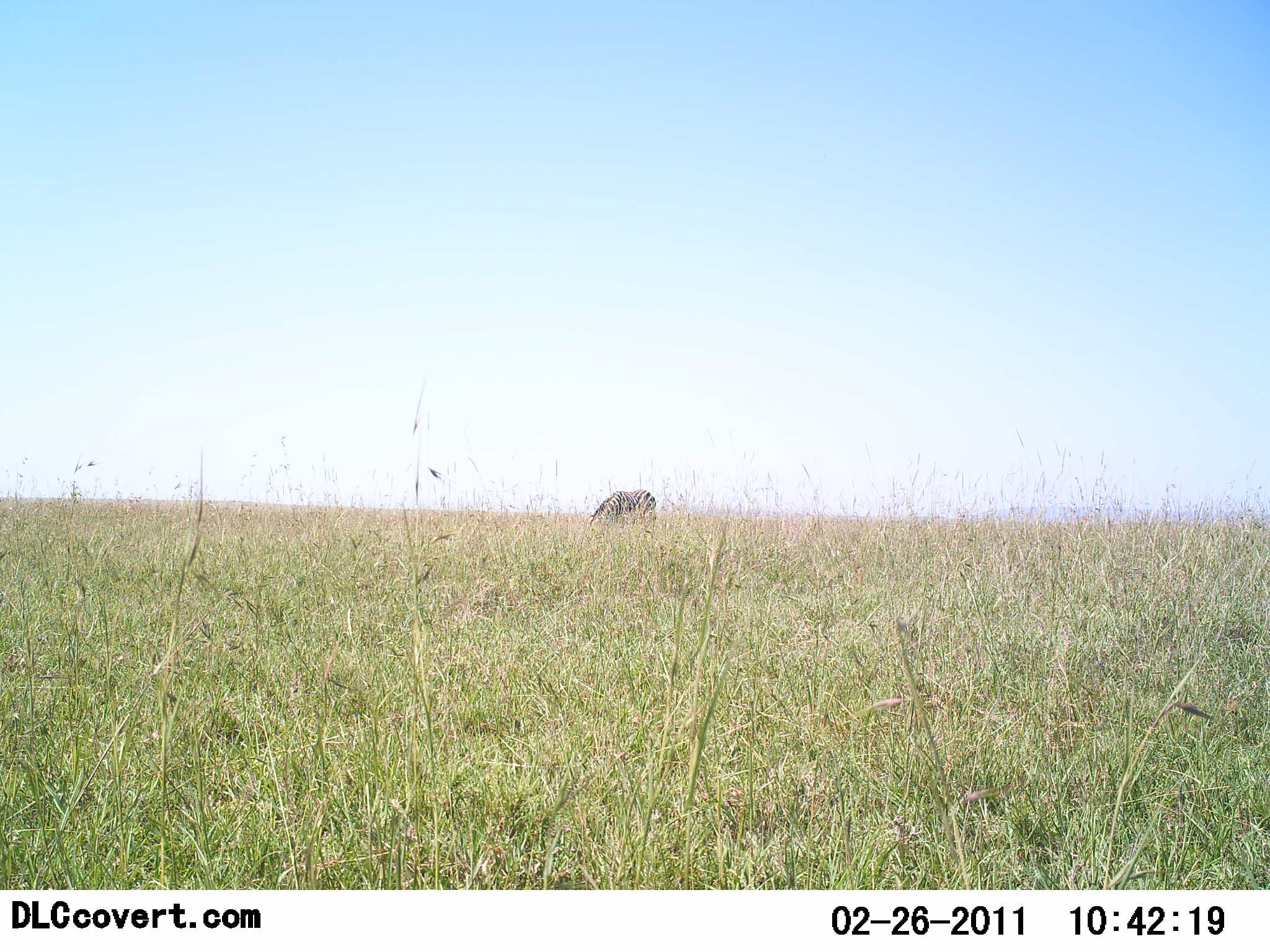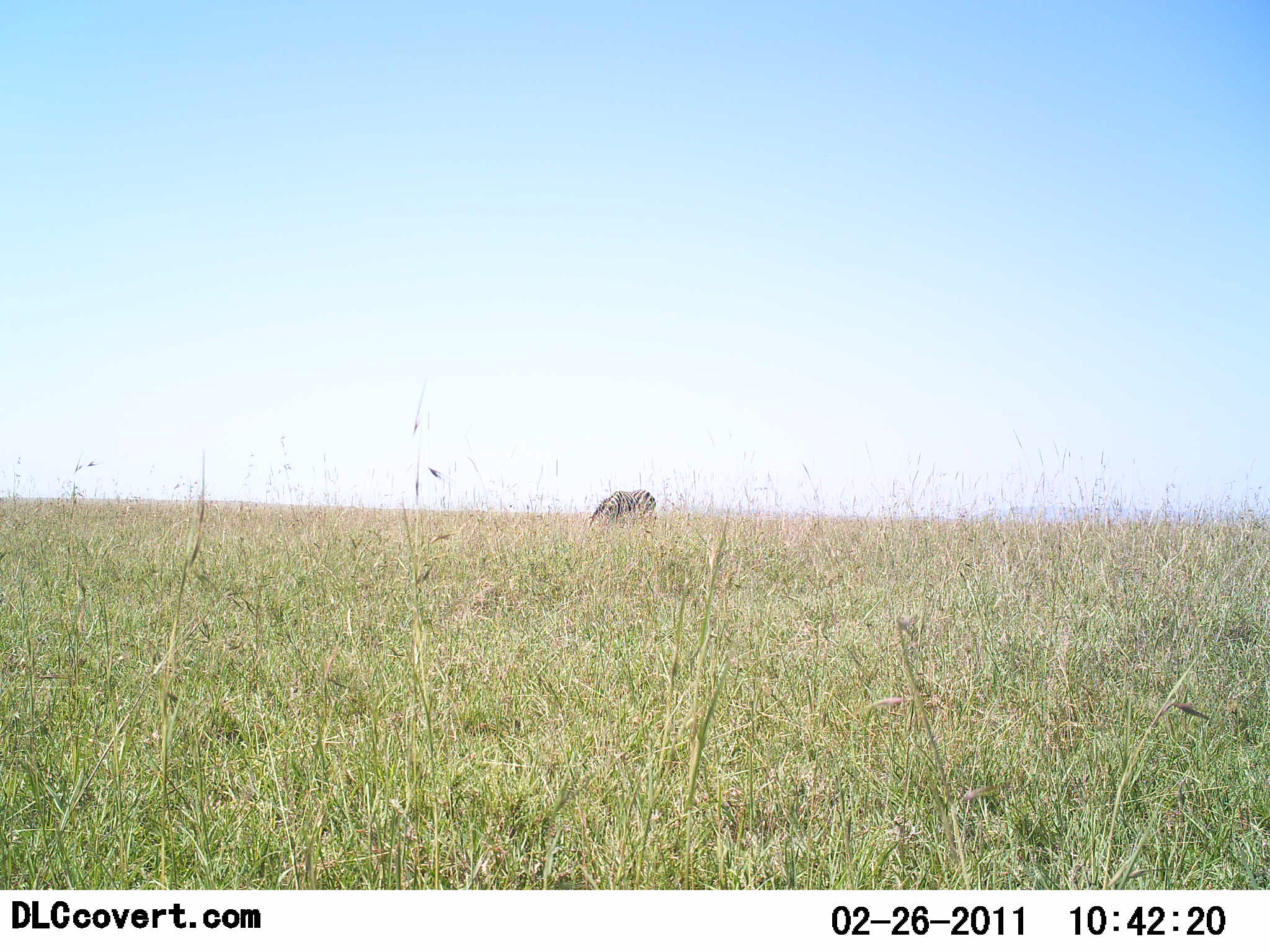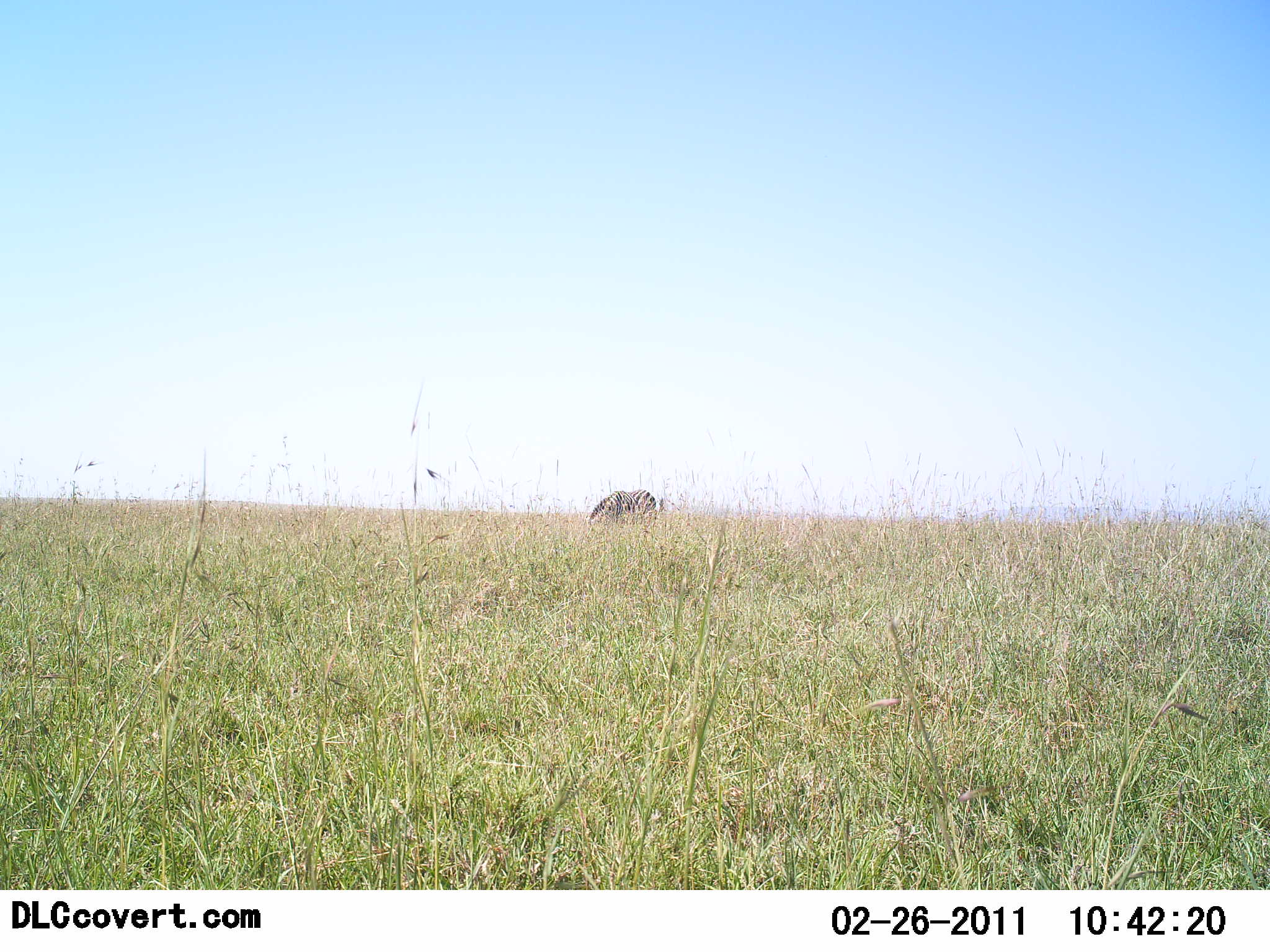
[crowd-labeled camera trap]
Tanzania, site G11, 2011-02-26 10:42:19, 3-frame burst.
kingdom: Animalia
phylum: Chordata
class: Mammalia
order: Perissodactyla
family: Equidae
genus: Equus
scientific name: Equus quagga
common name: plains zebra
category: zebra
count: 1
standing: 33%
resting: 0%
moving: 0%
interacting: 0%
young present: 0%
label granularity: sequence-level